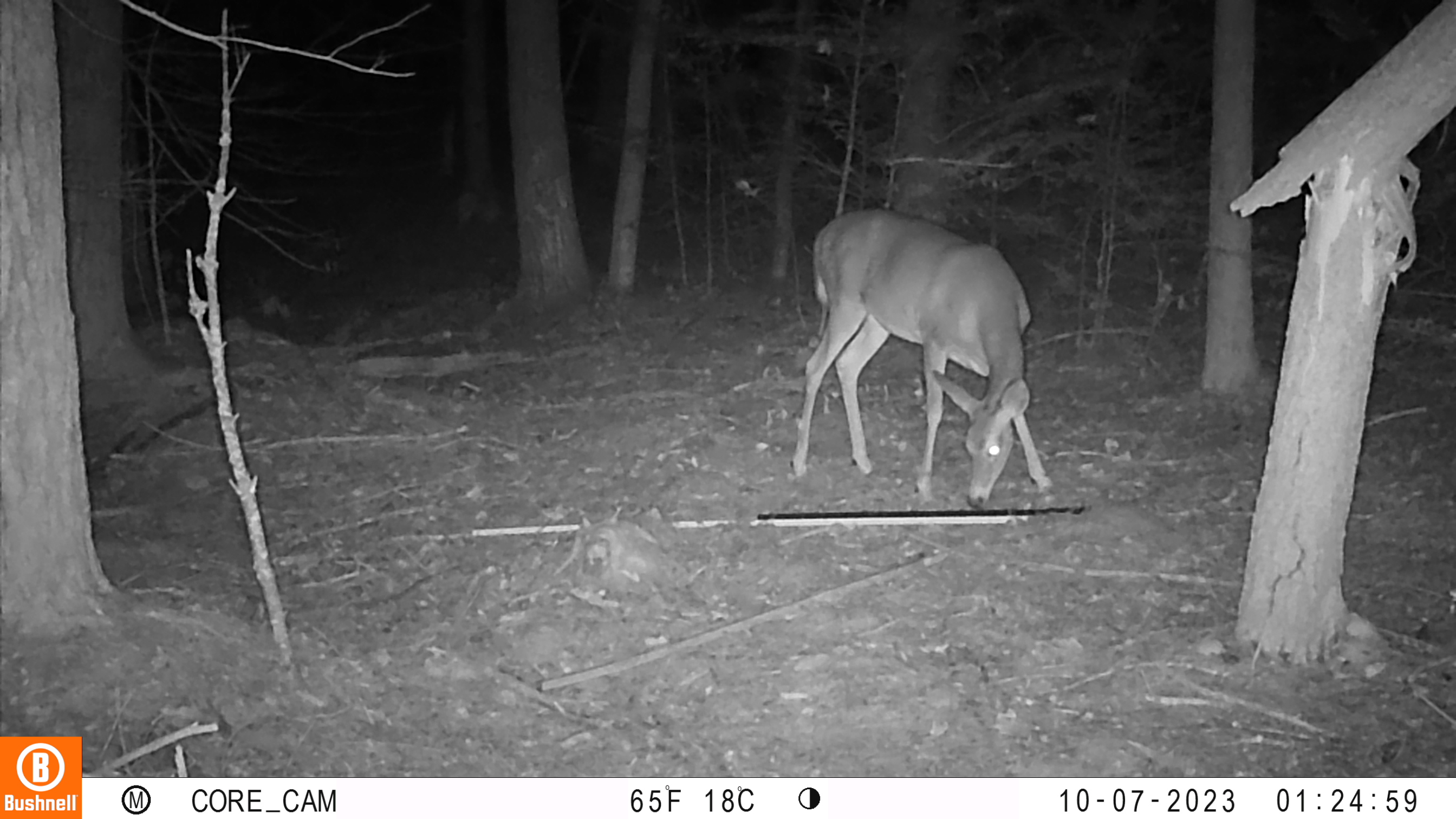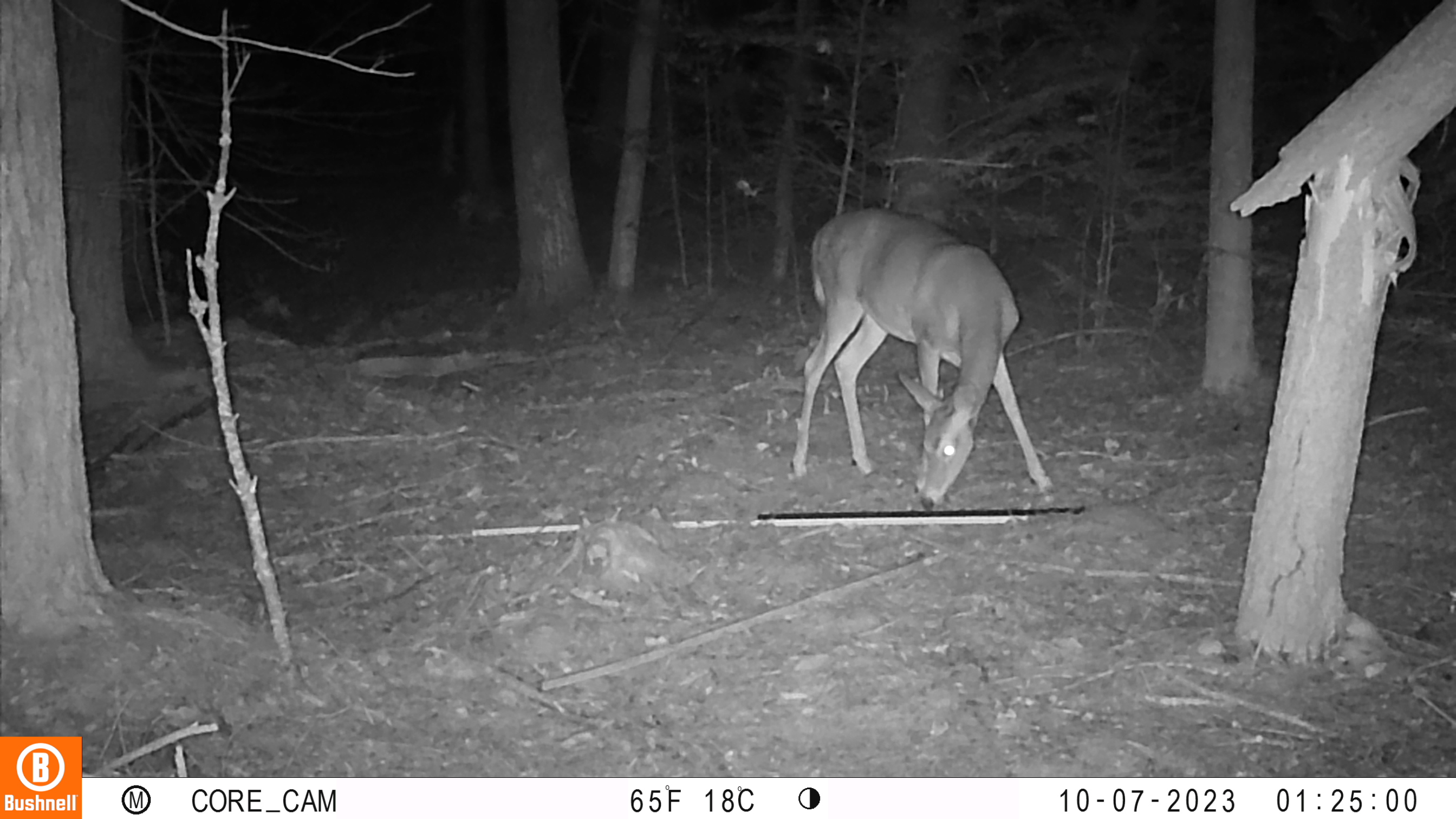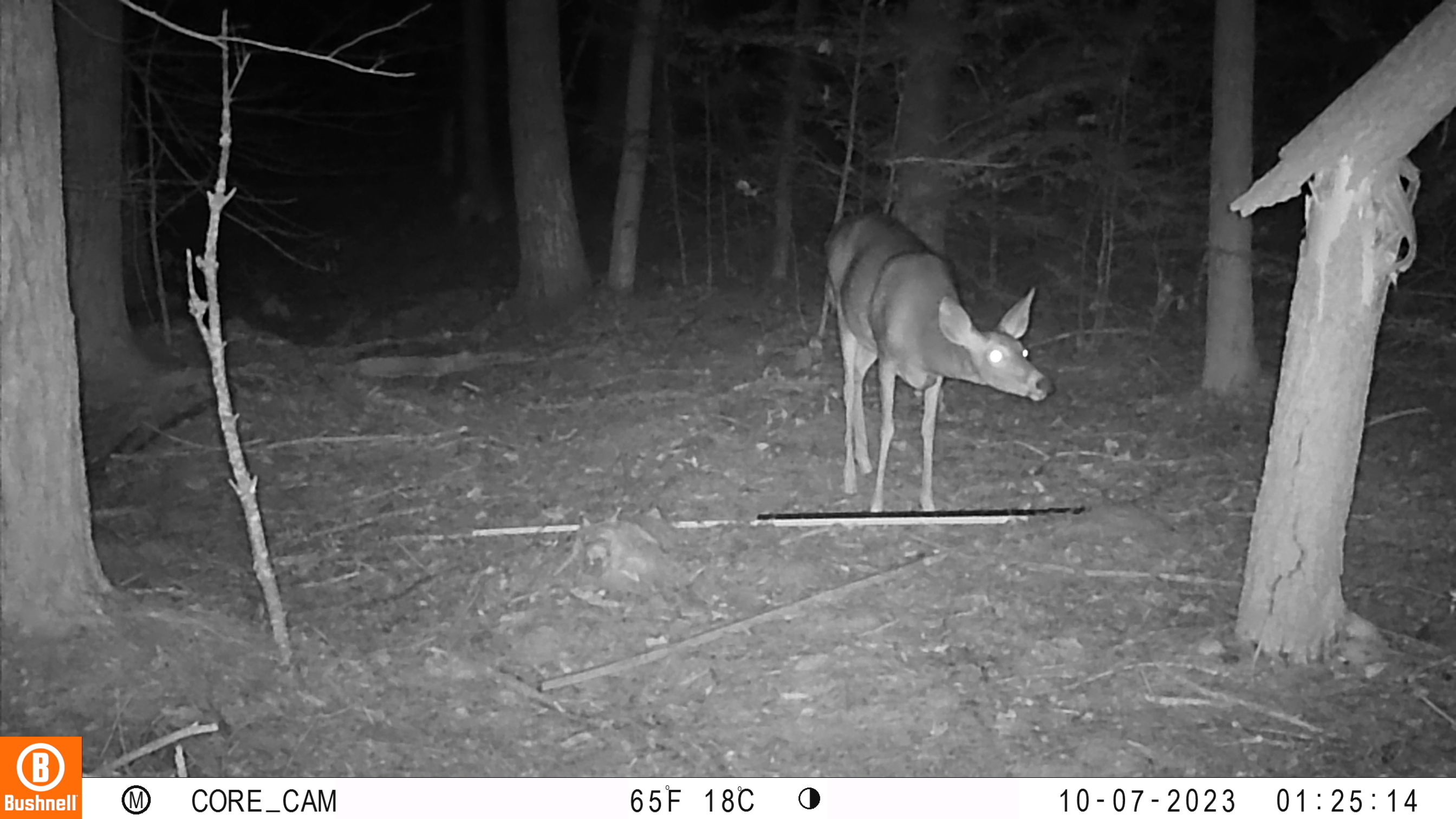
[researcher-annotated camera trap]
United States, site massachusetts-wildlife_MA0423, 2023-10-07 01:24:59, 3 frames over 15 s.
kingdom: Animalia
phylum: Chordata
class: Mammalia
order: Artiodactyla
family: Cervidae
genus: Odocoileus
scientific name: Odocoileus virginianus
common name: white-tailed deer